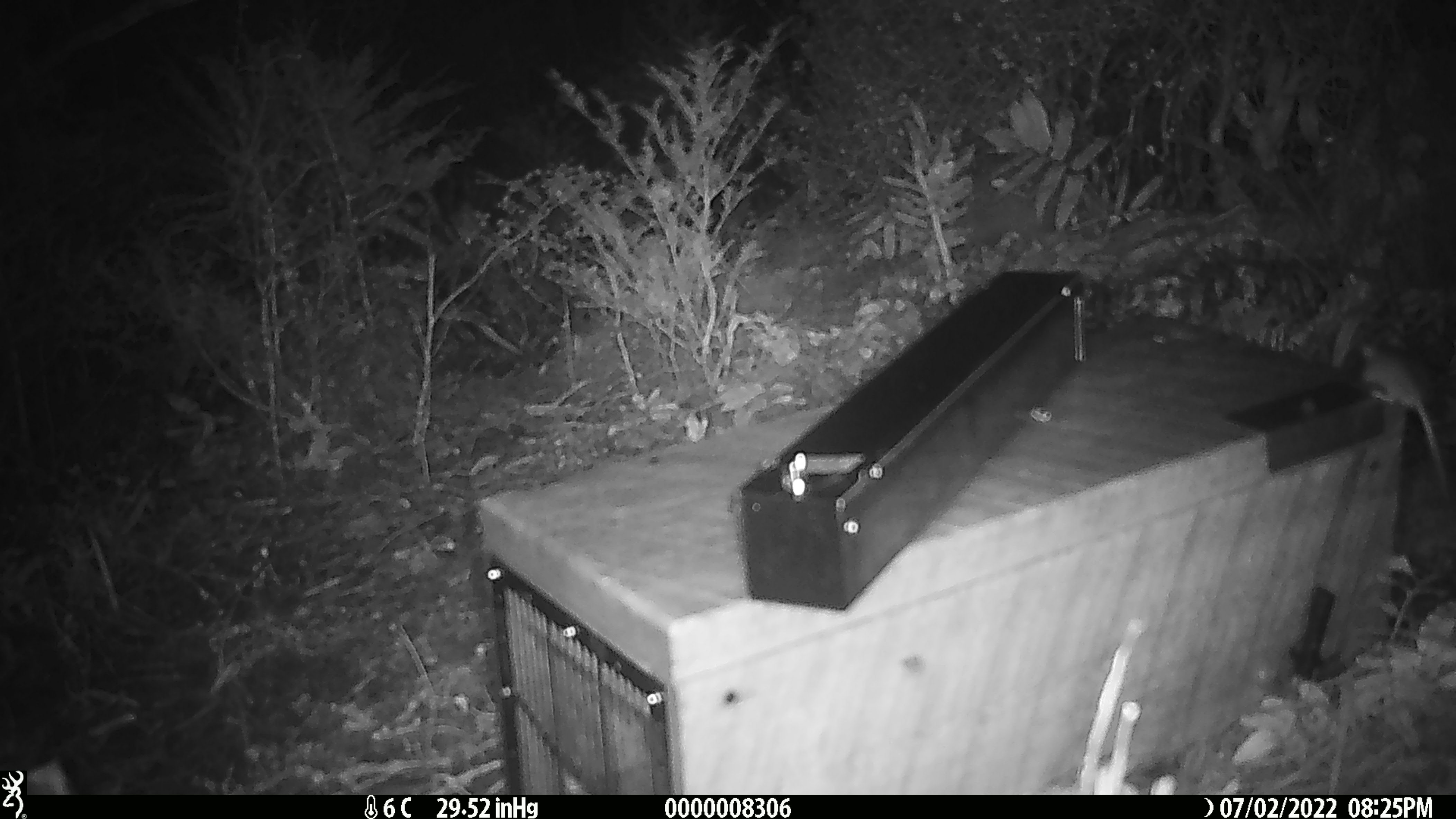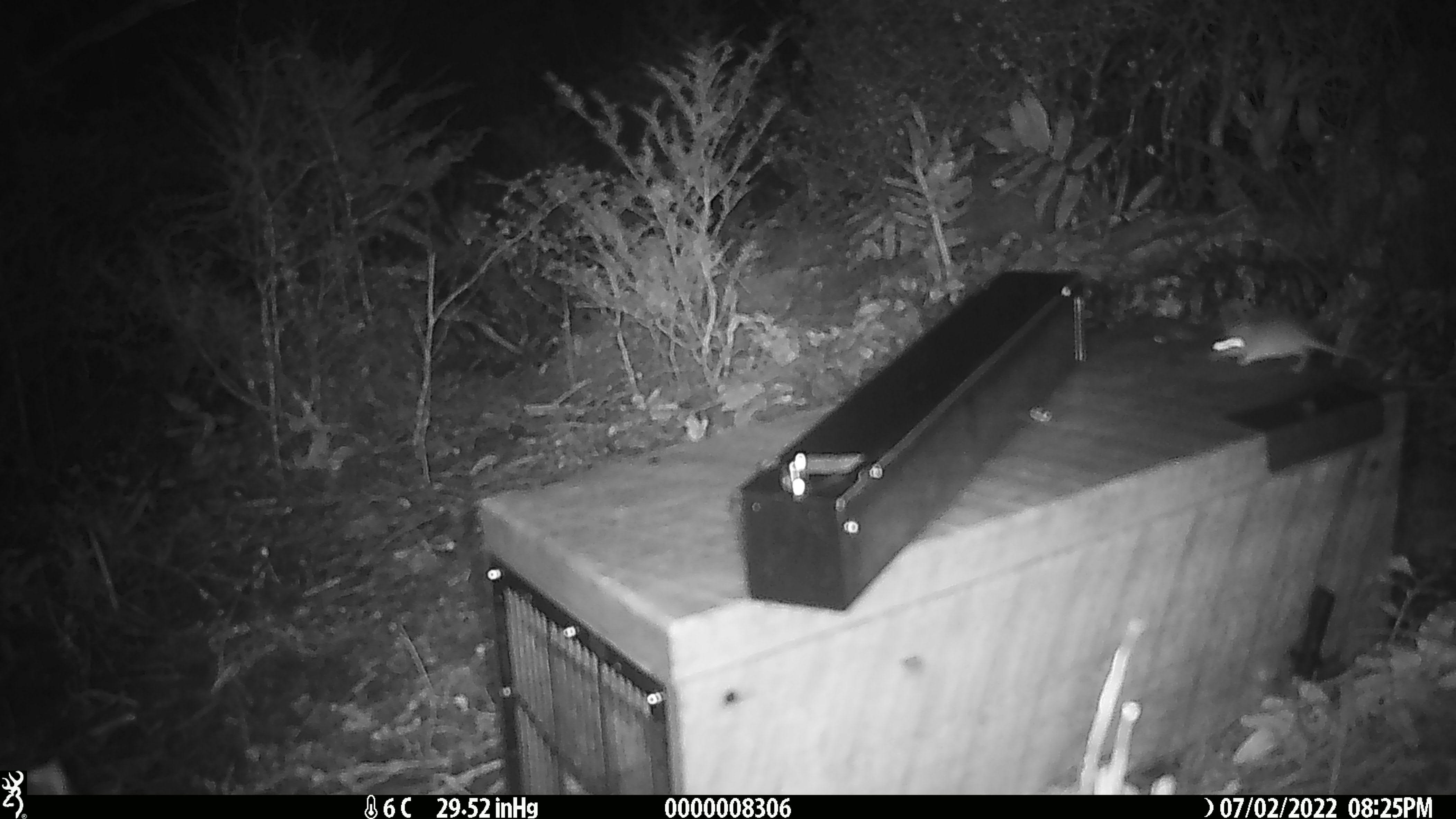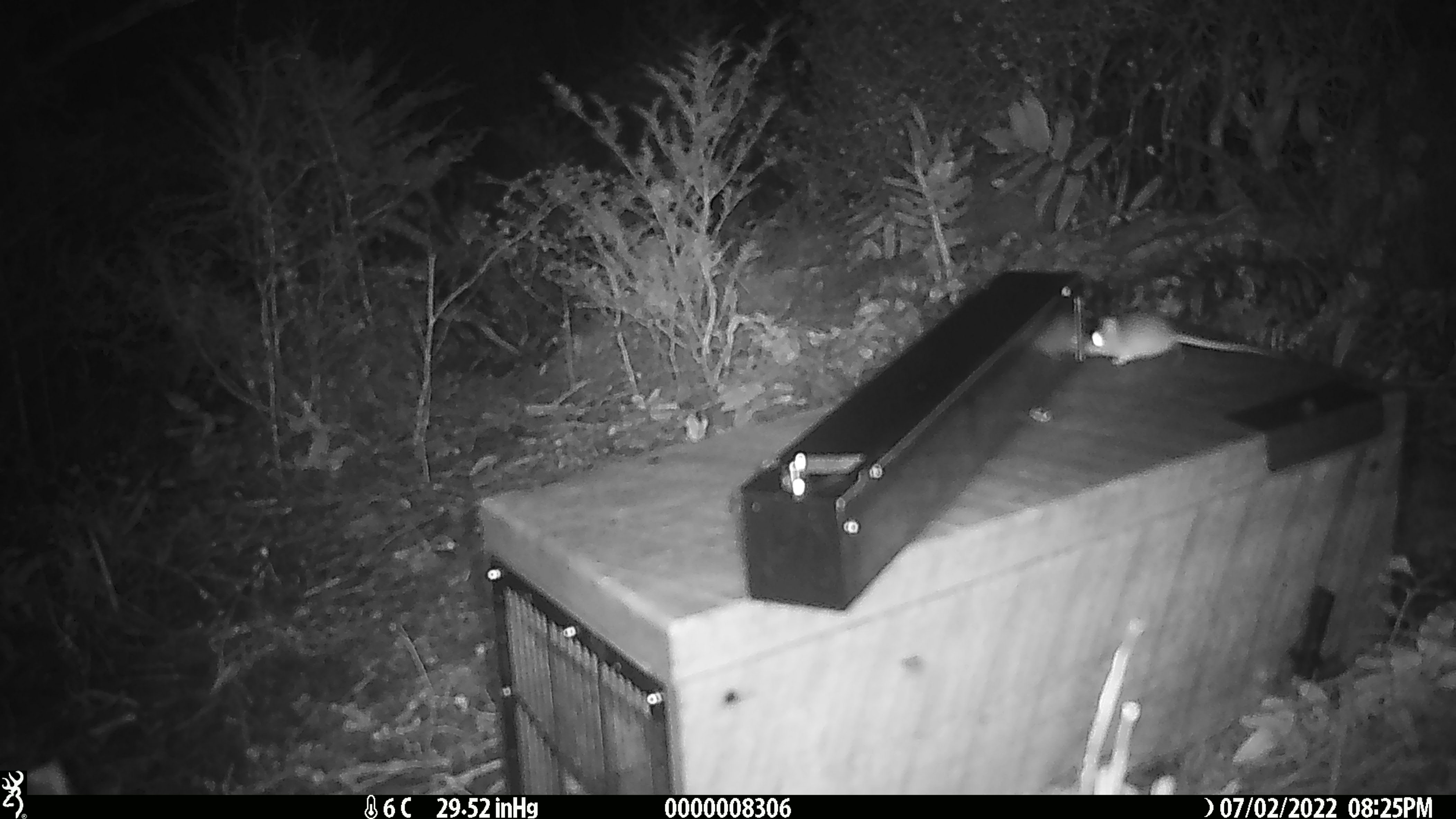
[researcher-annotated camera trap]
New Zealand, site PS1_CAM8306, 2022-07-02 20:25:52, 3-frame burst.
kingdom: Animalia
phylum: Chordata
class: Mammalia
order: Rodentia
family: Muridae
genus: Mus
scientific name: Mus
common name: mouse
Mouse (Mus).